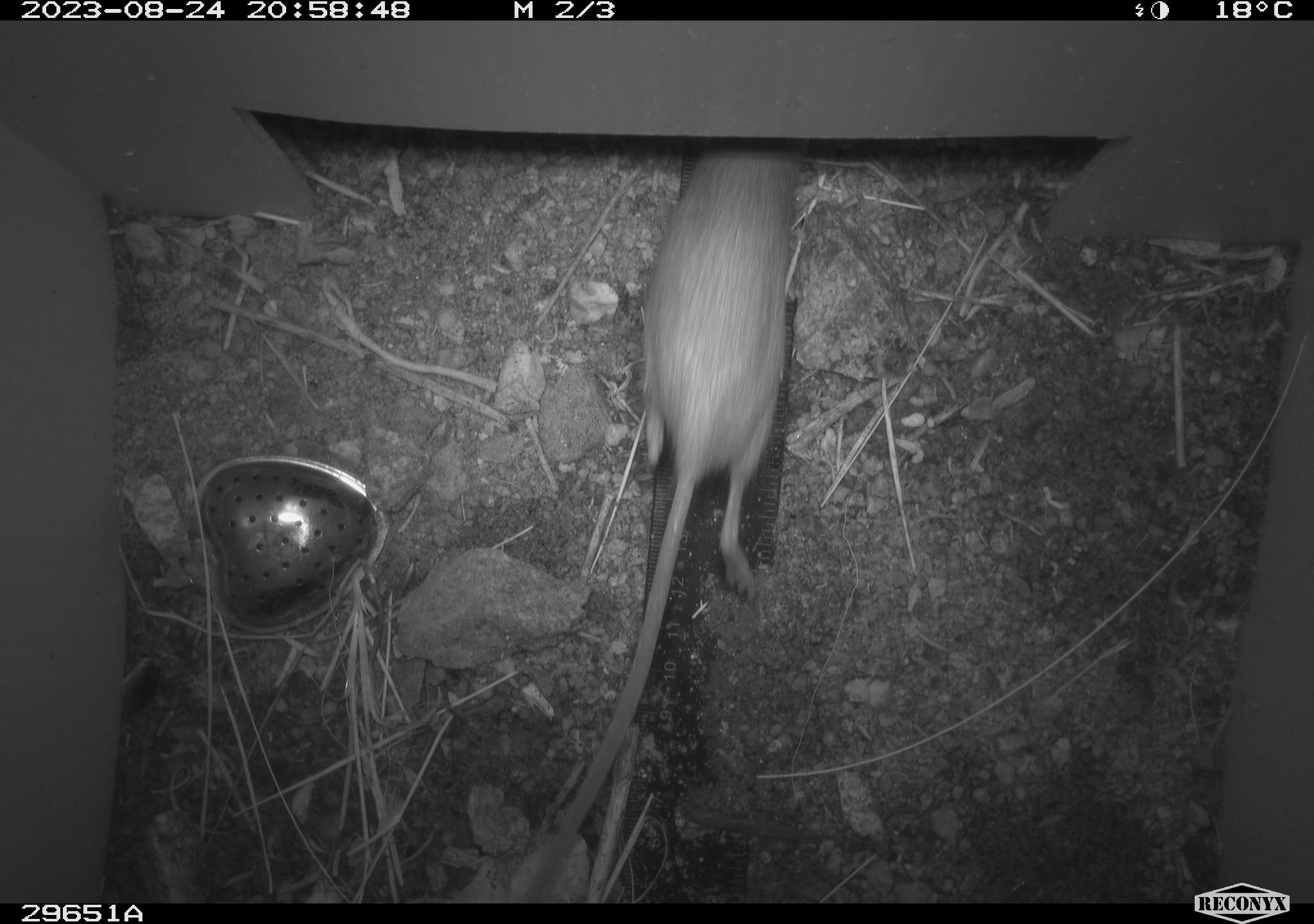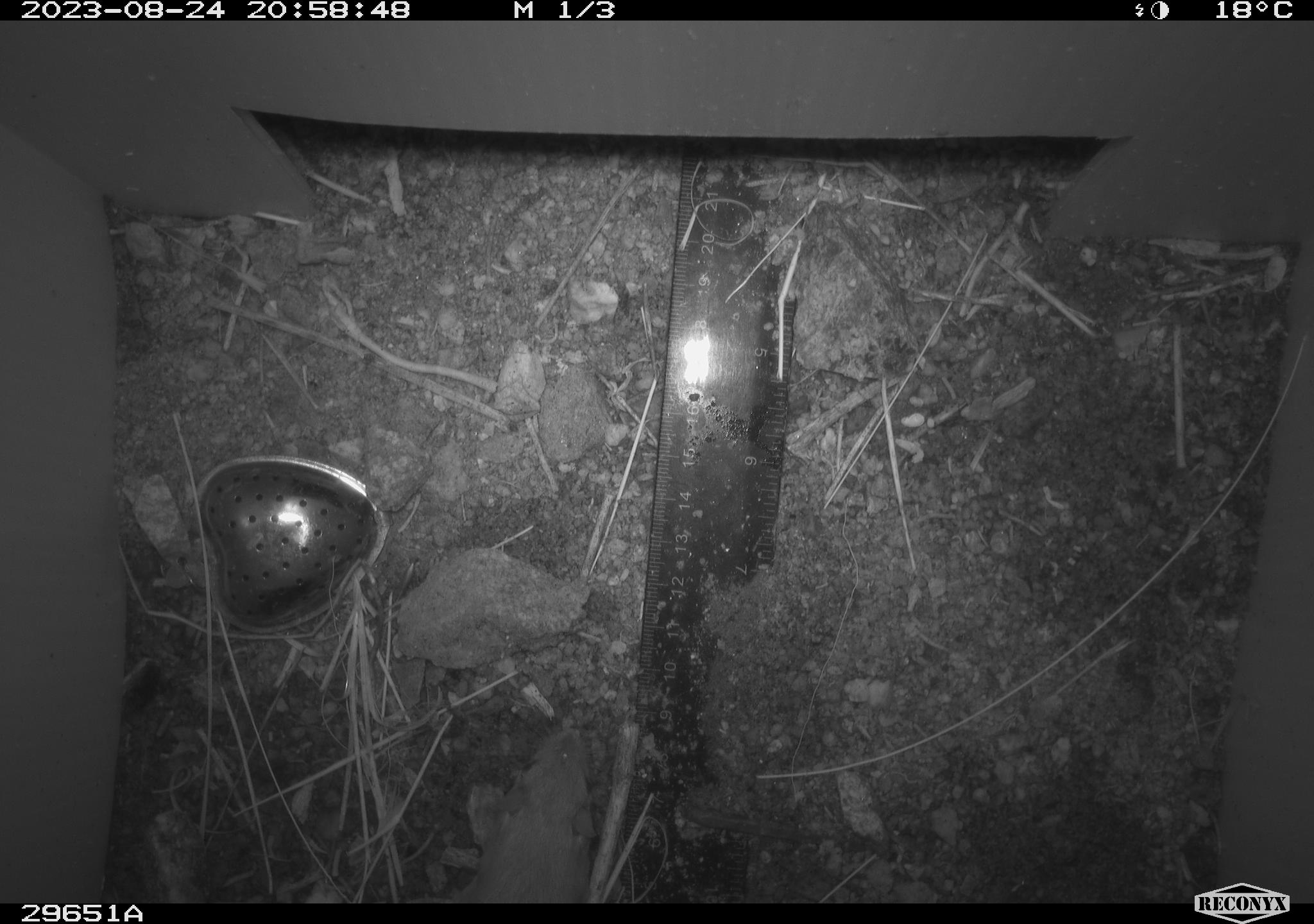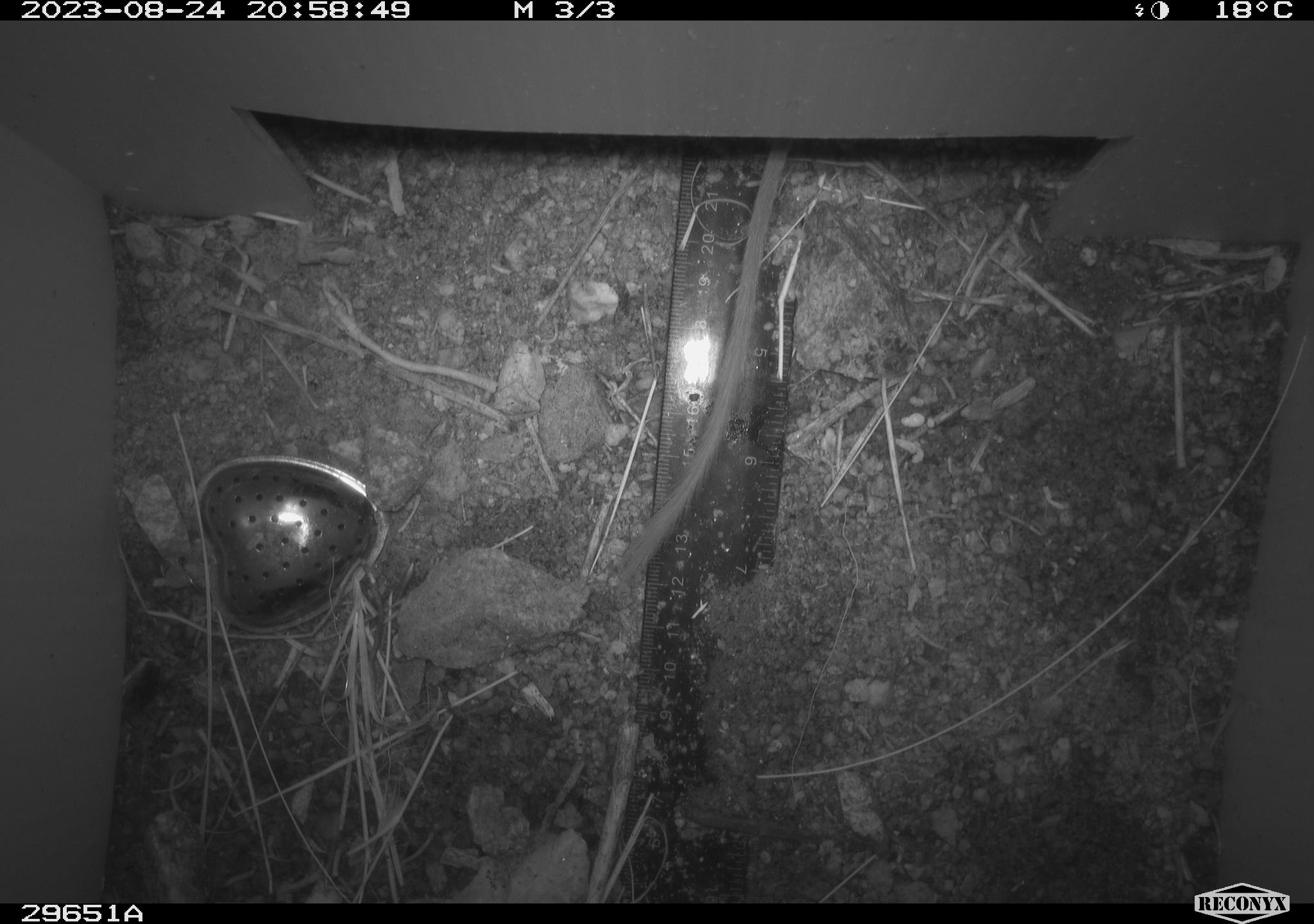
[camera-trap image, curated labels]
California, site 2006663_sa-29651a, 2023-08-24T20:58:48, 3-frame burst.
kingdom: Animalia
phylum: Chordata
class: Mammalia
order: Rodentia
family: Heteromyidae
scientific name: Heteromyidae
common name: kangaroo rats and pocket mice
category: heteromyidae family